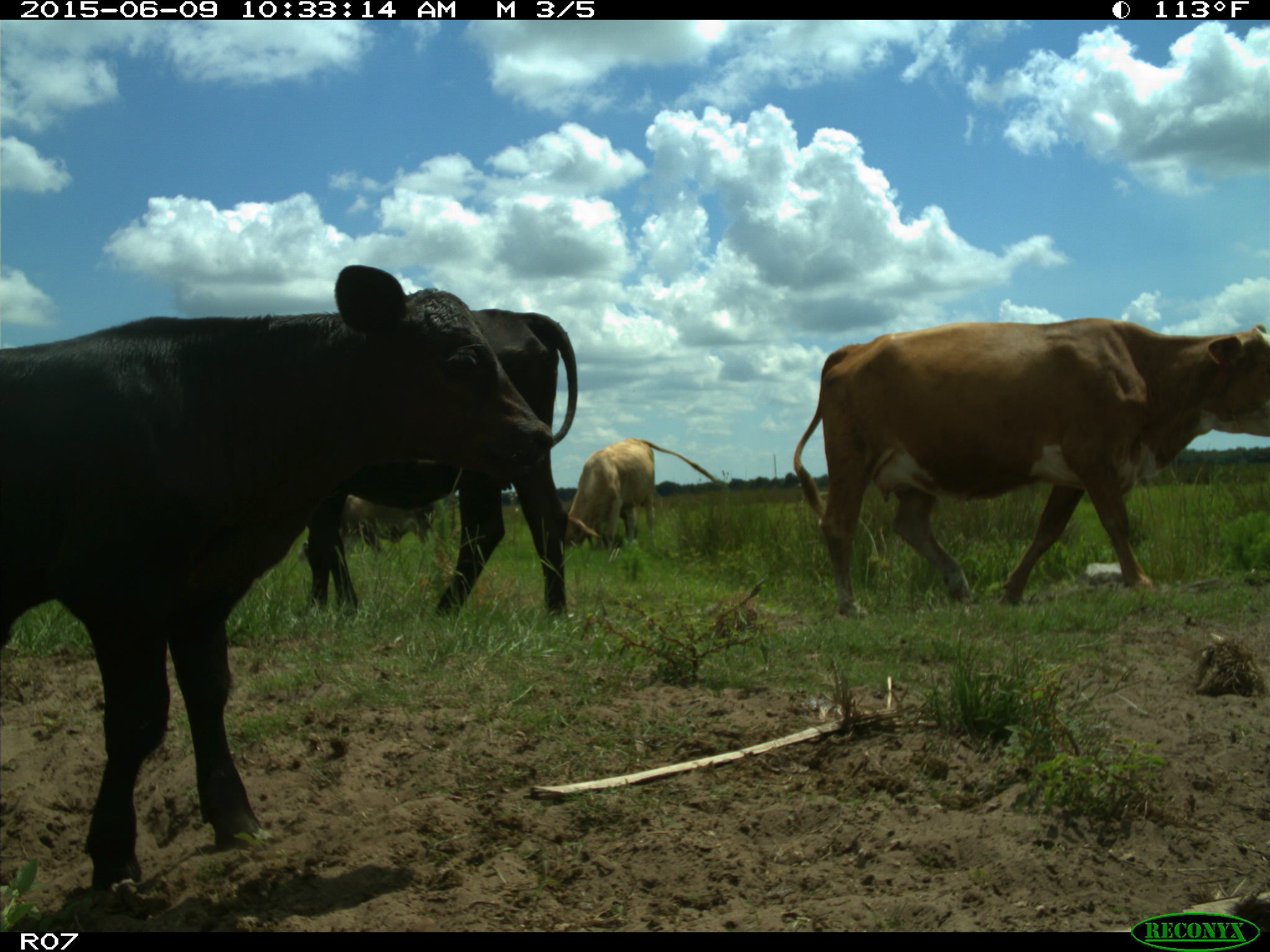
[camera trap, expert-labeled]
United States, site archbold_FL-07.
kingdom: Animalia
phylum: Chordata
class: Mammalia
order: Artiodactyla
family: Bovidae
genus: Bos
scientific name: Bos taurus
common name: domestic cow